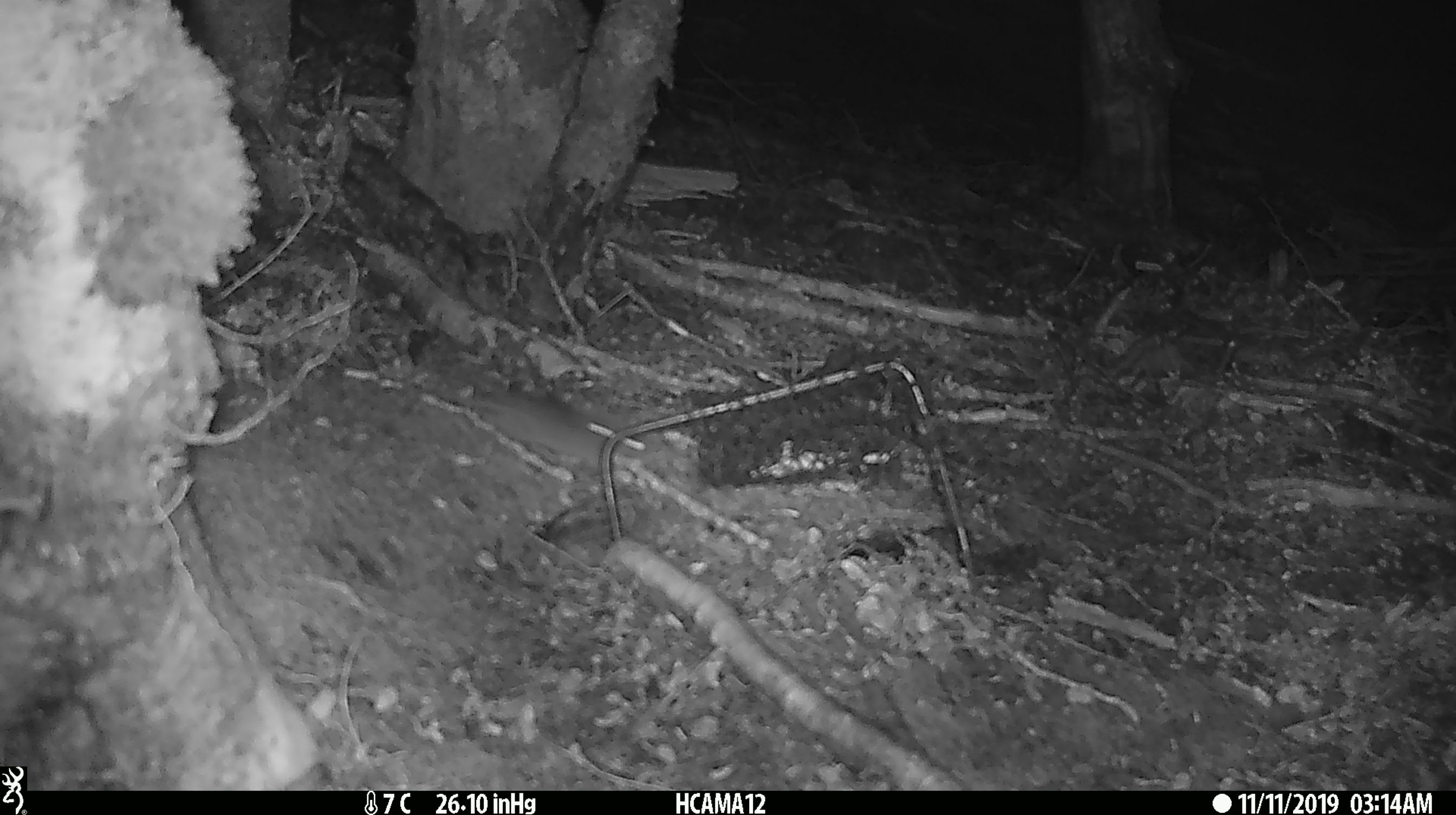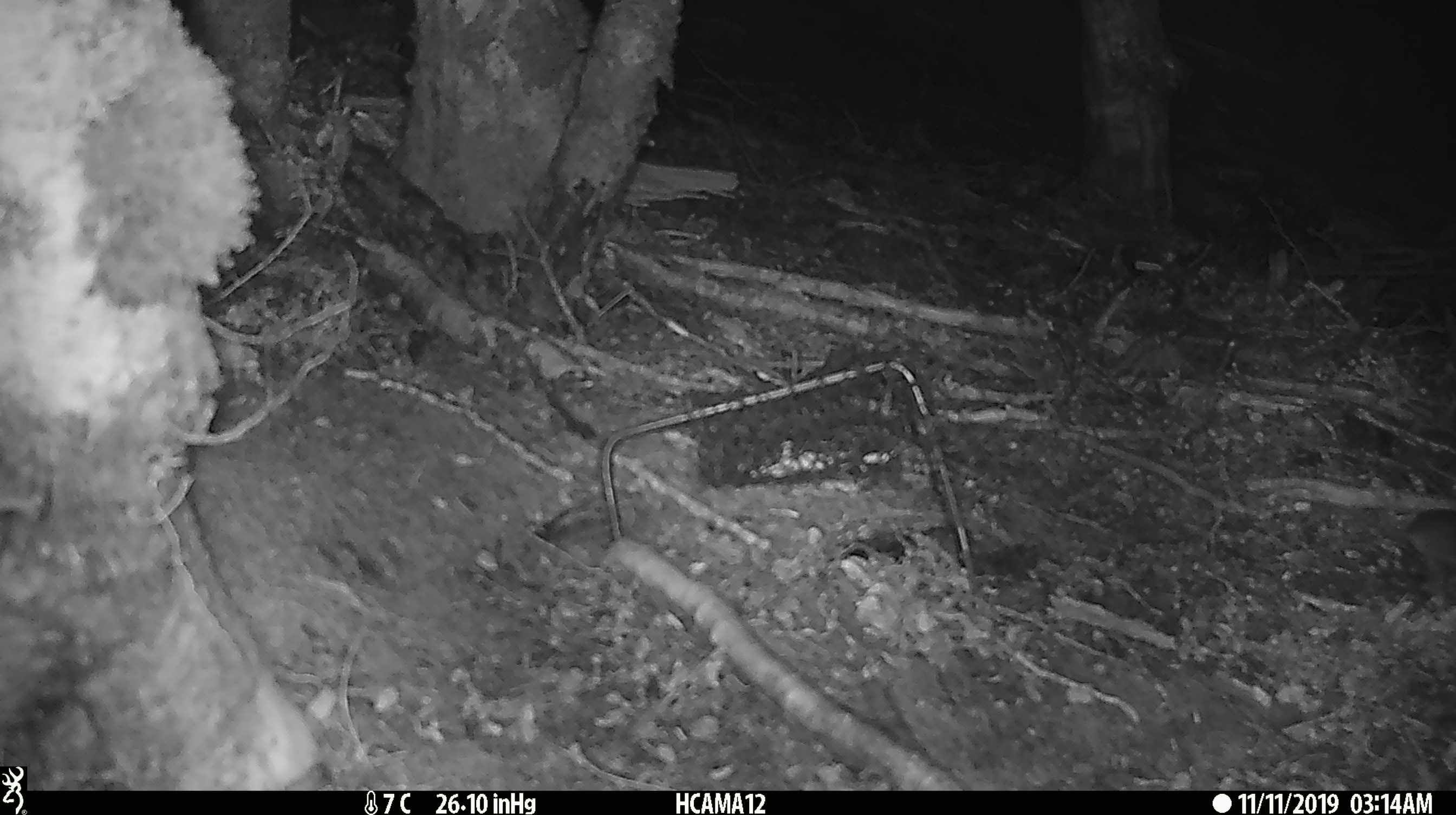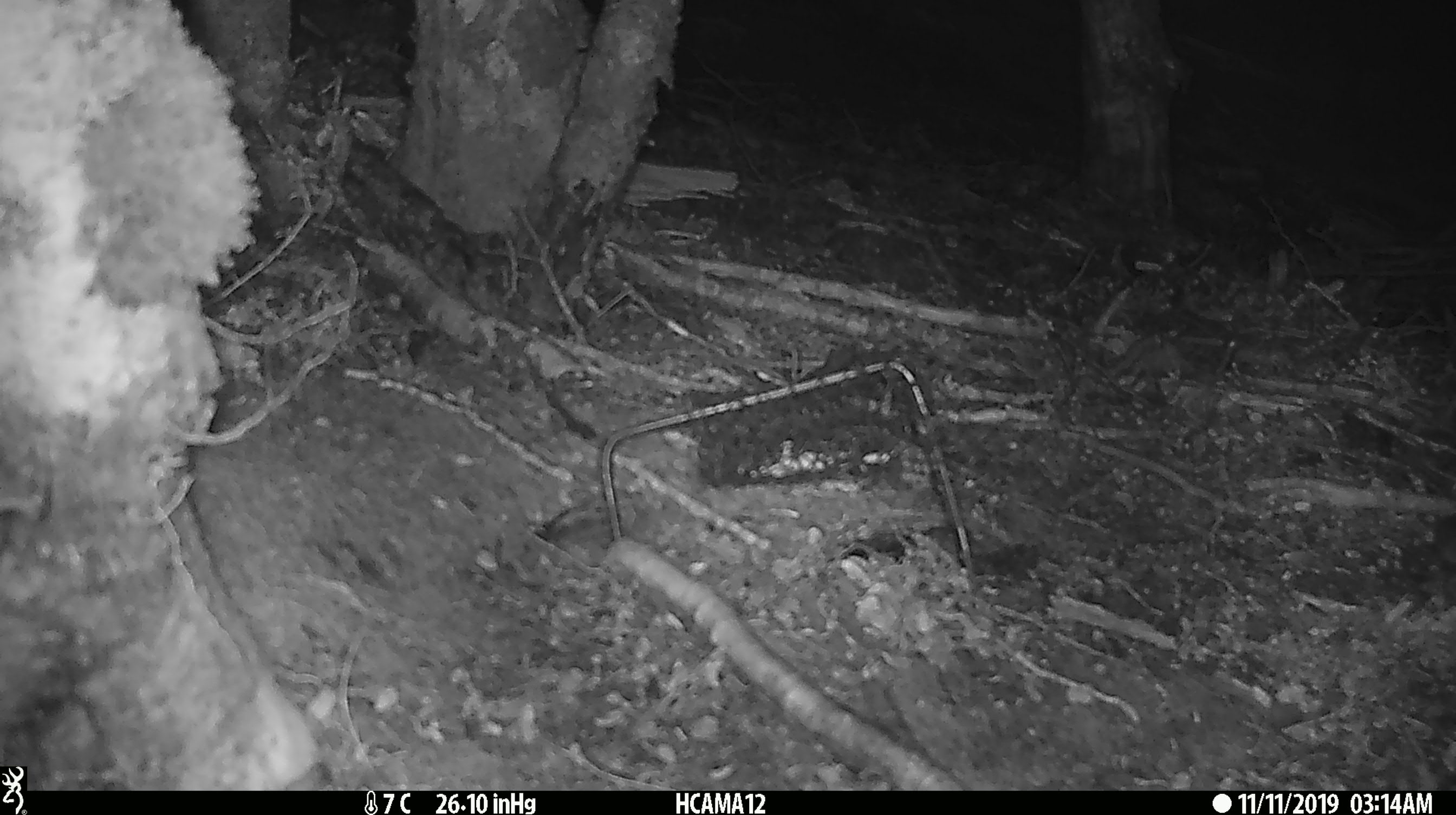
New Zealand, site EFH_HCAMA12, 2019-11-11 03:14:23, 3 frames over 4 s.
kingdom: Animalia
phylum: Chordata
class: Mammalia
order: Rodentia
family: Muridae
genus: Mus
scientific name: Mus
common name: mouse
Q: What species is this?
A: Mouse (Mus).